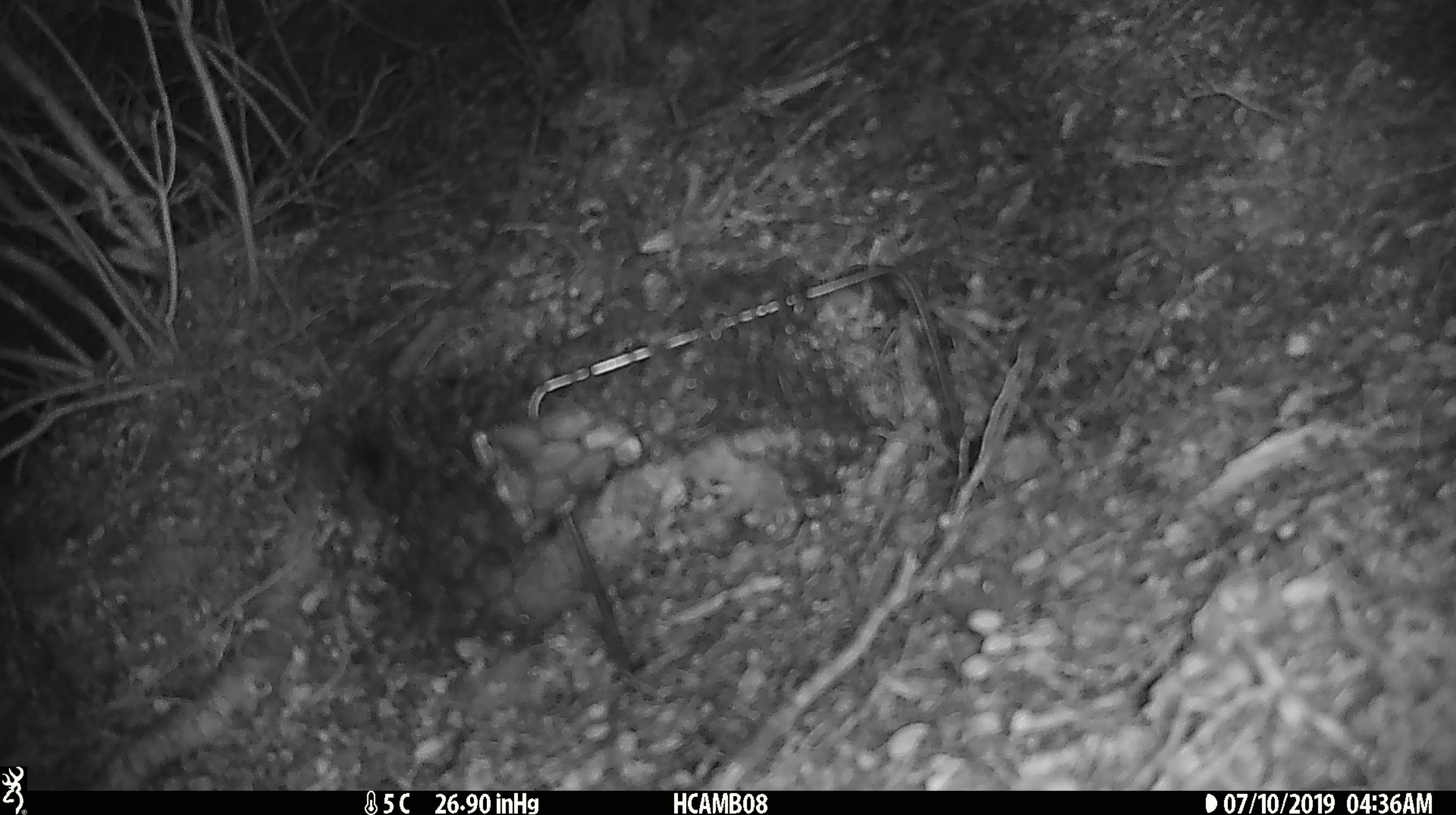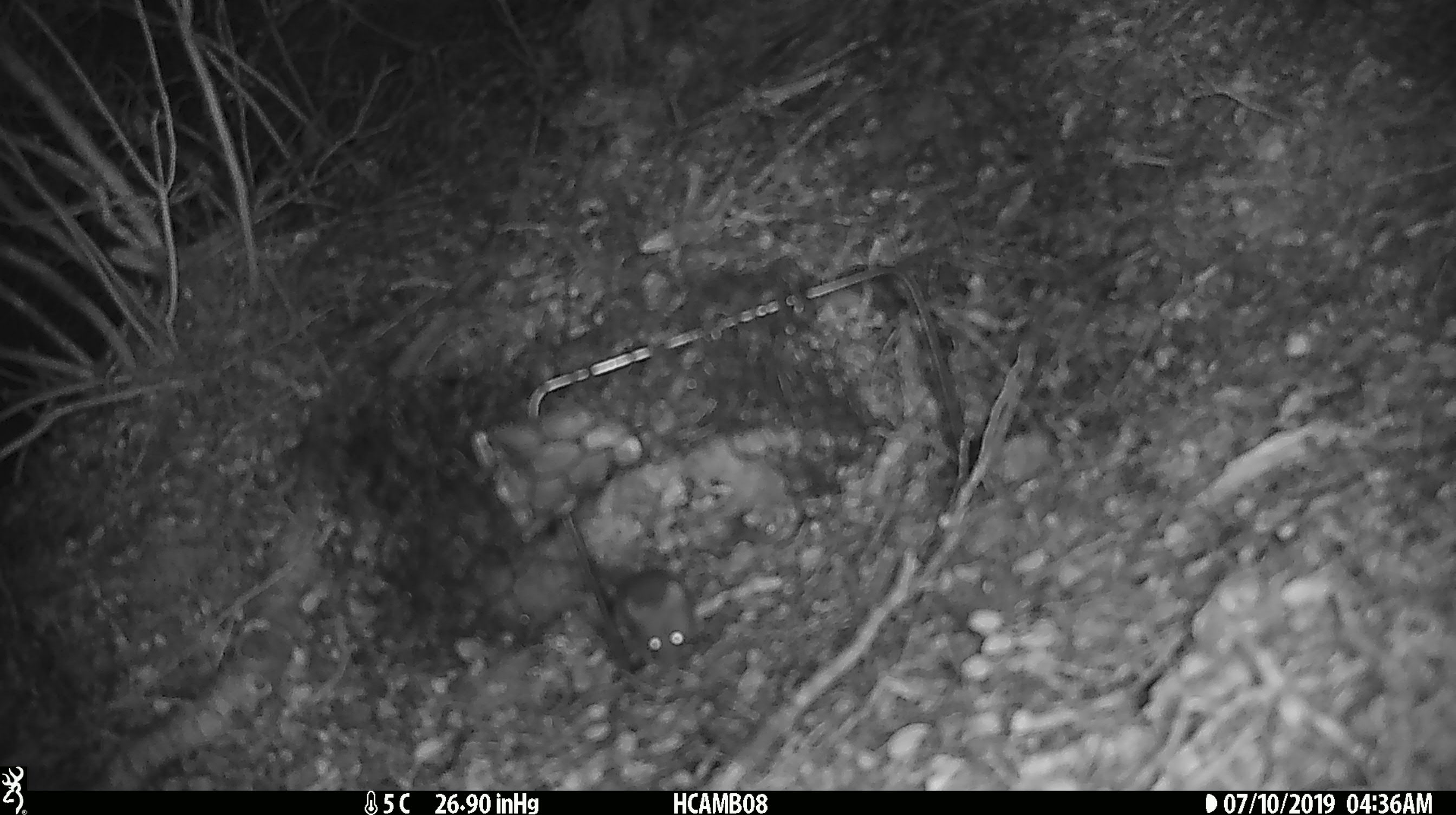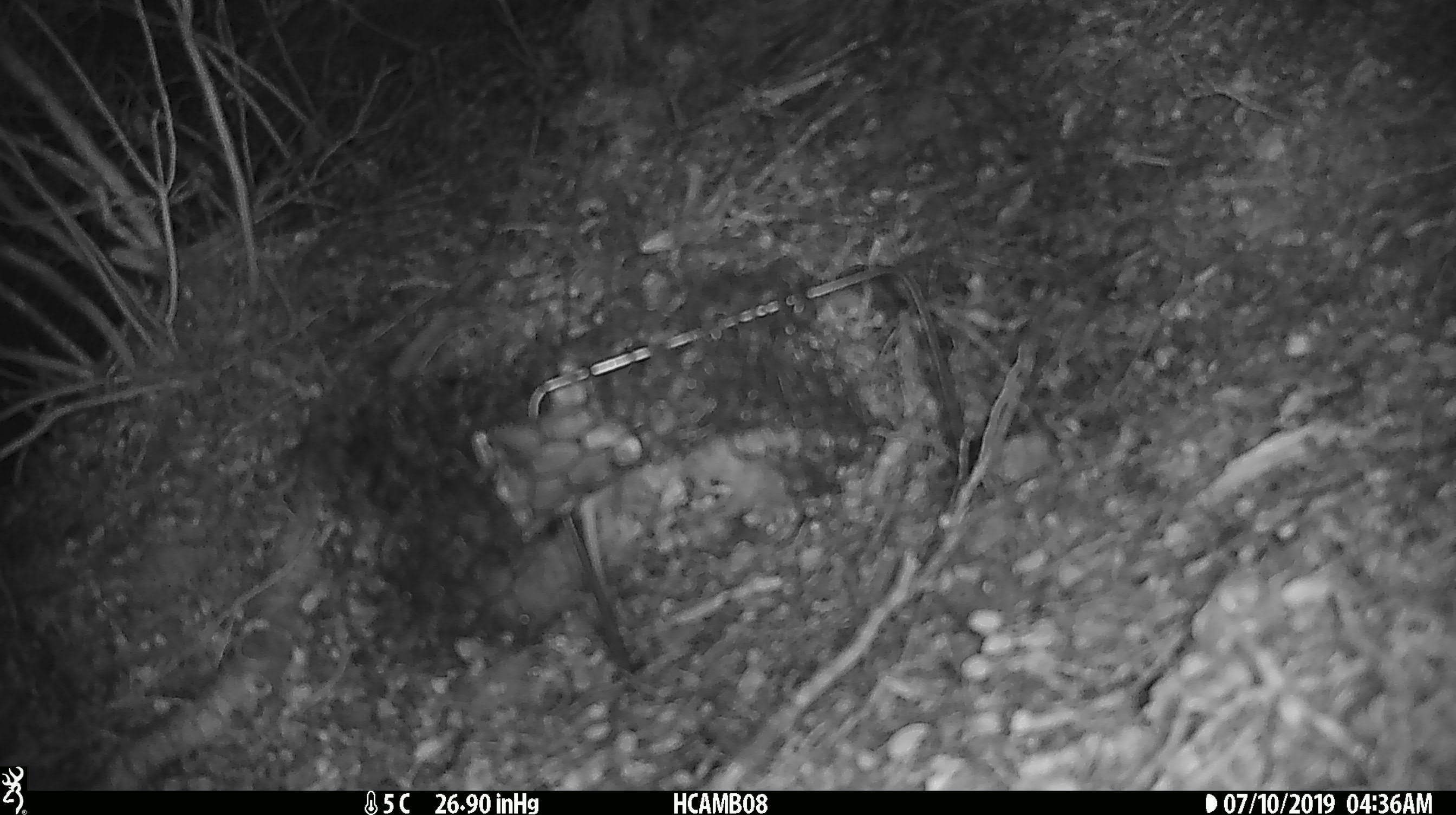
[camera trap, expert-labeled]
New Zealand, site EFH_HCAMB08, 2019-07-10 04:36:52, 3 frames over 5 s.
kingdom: Animalia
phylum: Chordata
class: Mammalia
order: Rodentia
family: Muridae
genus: Mus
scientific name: Mus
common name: mouse